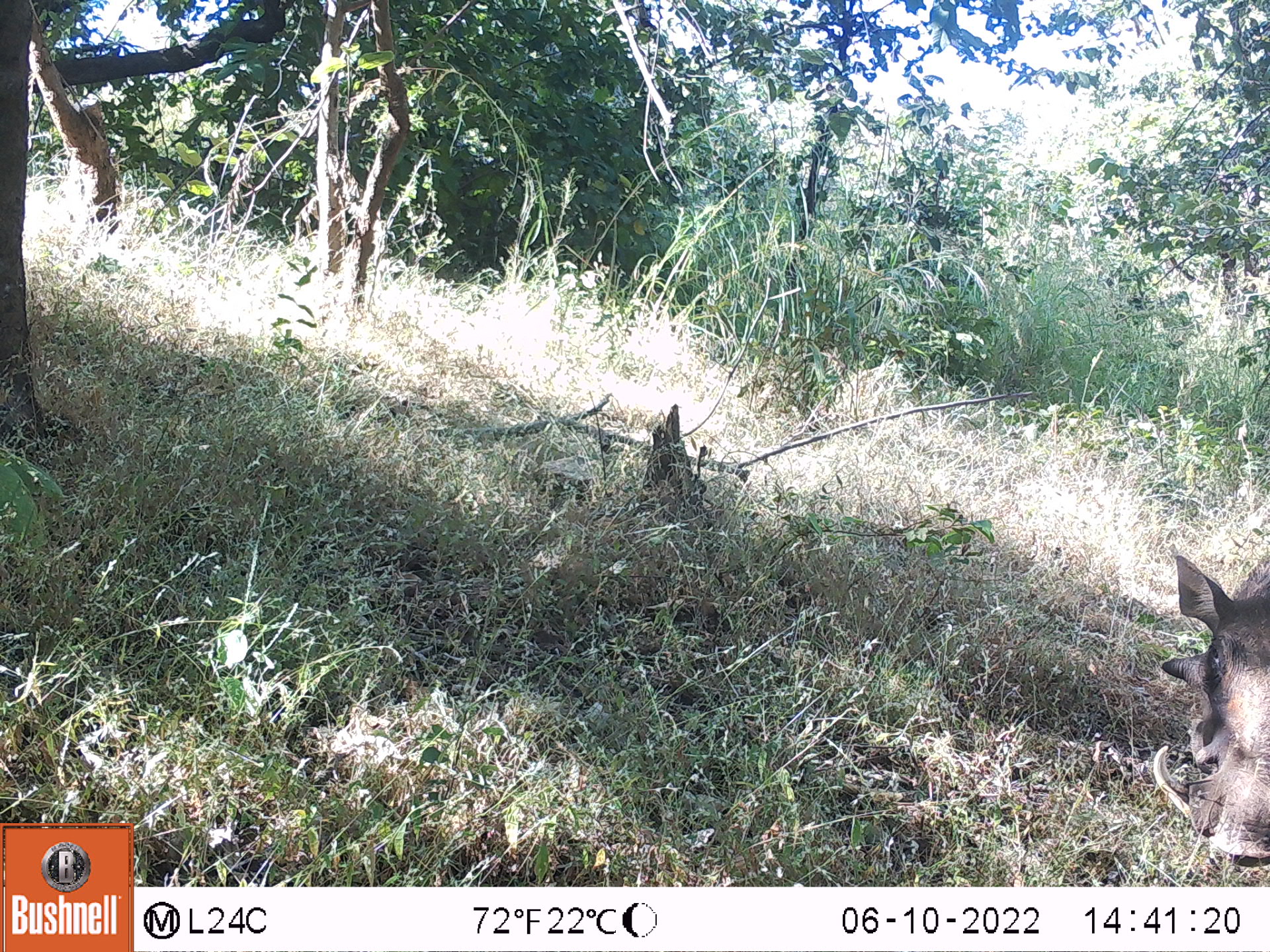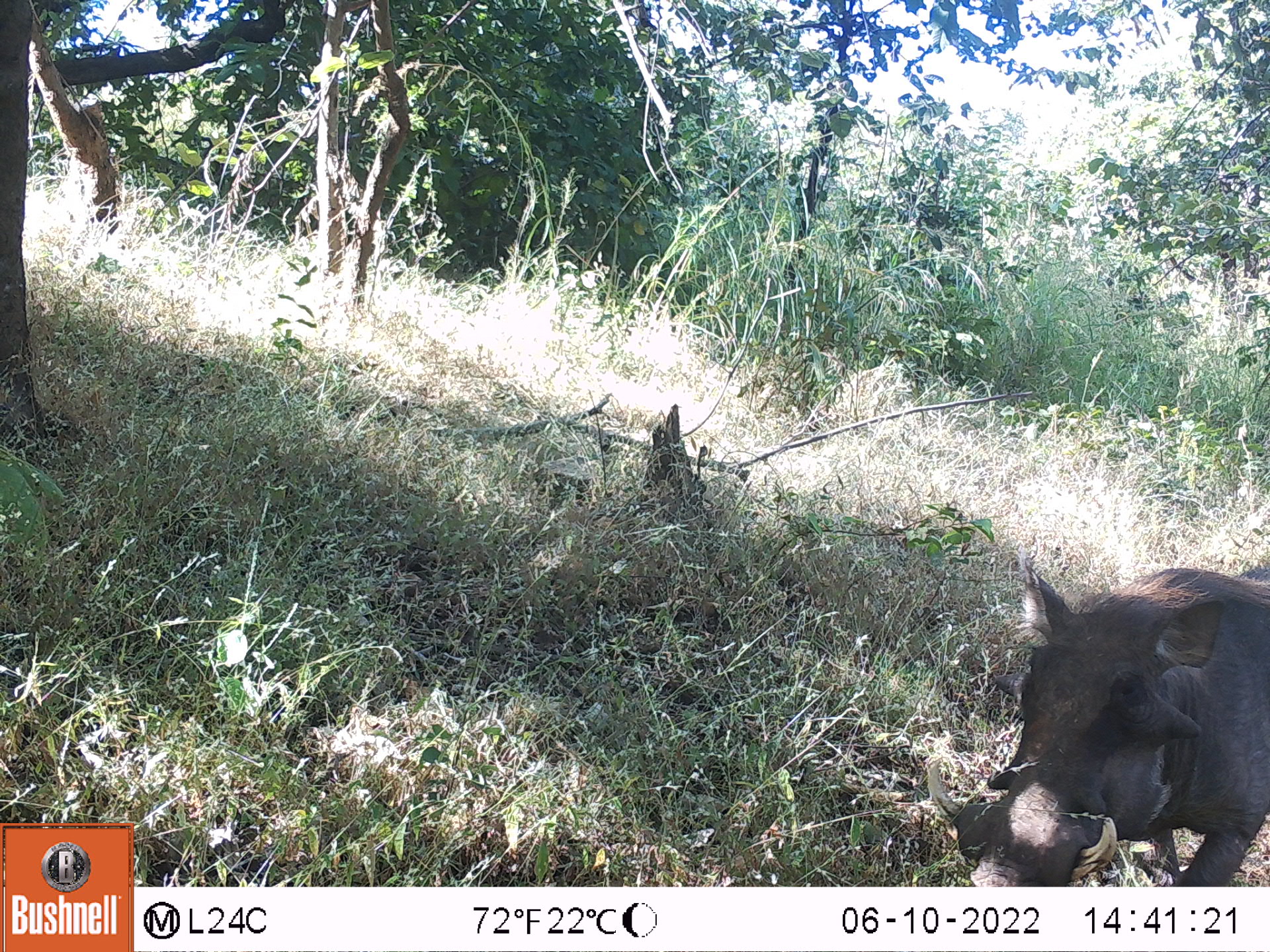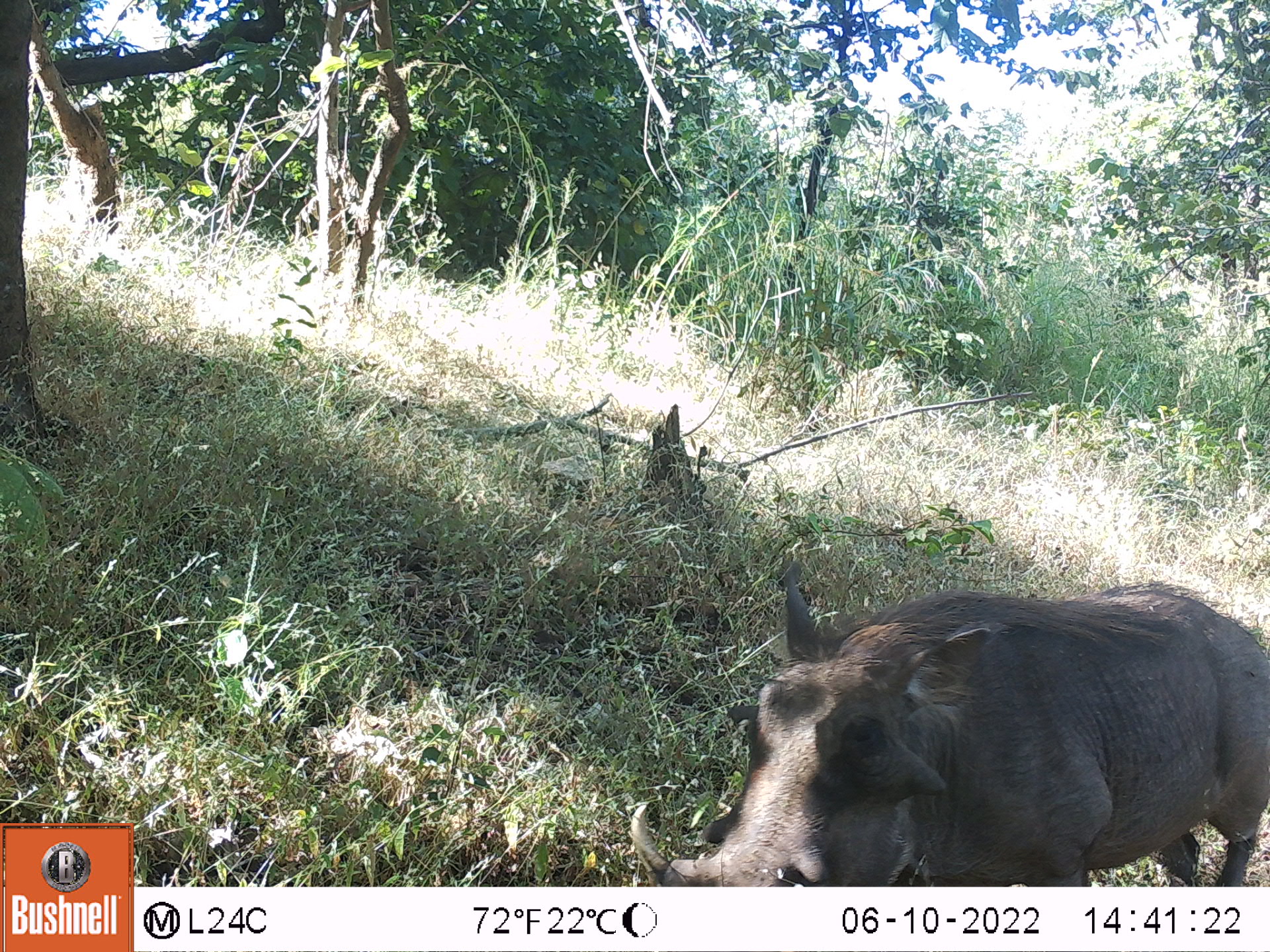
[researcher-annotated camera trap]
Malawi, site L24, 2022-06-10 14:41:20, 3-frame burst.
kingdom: Animalia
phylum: Chordata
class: Mammalia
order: Artiodactyla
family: Suidae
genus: Phacochoerus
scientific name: Phacochoerus africanus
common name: common warthog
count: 1